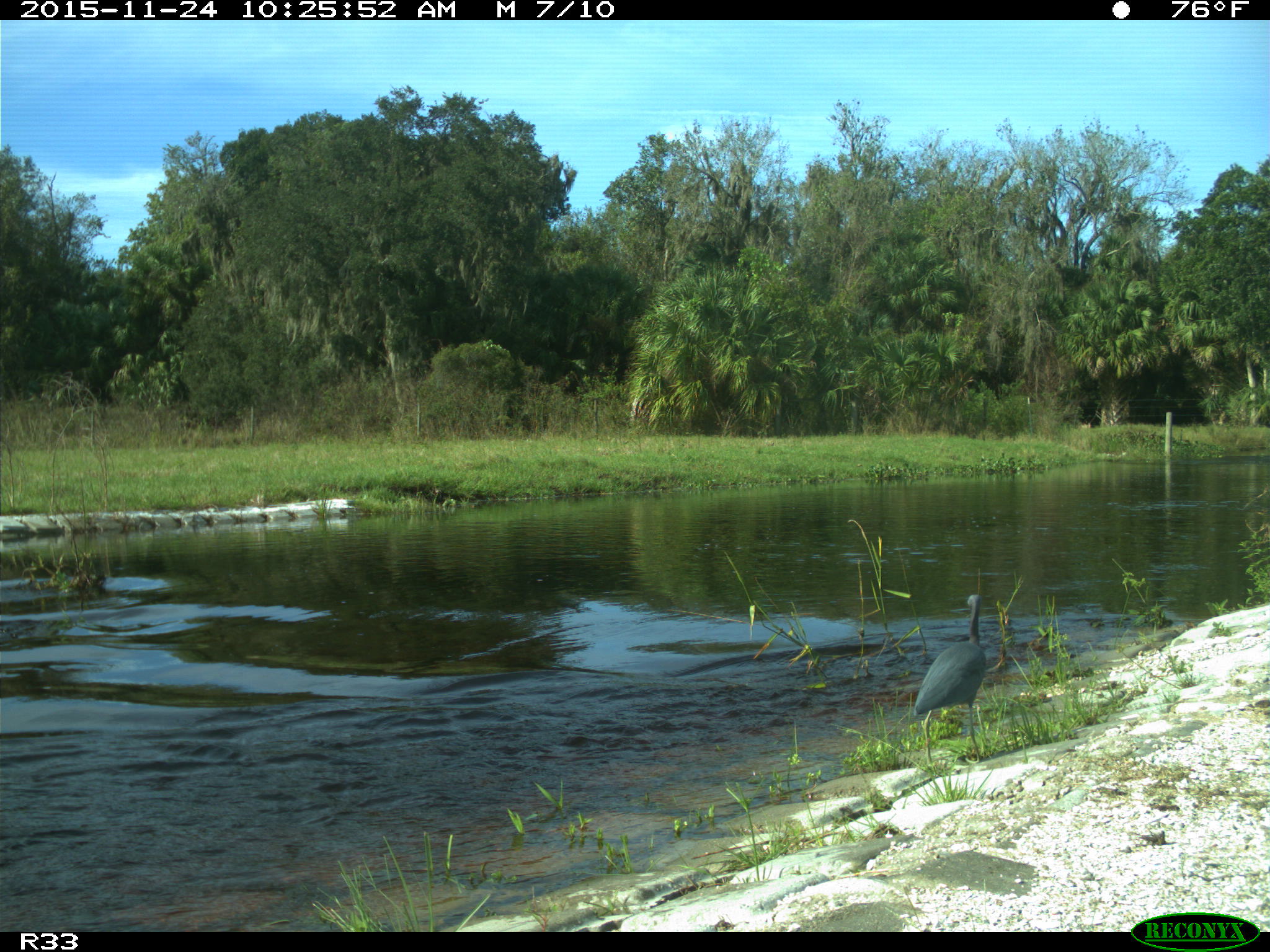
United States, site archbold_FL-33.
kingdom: Animalia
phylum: Chordata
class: Aves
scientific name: Aves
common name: birds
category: unidentified bird